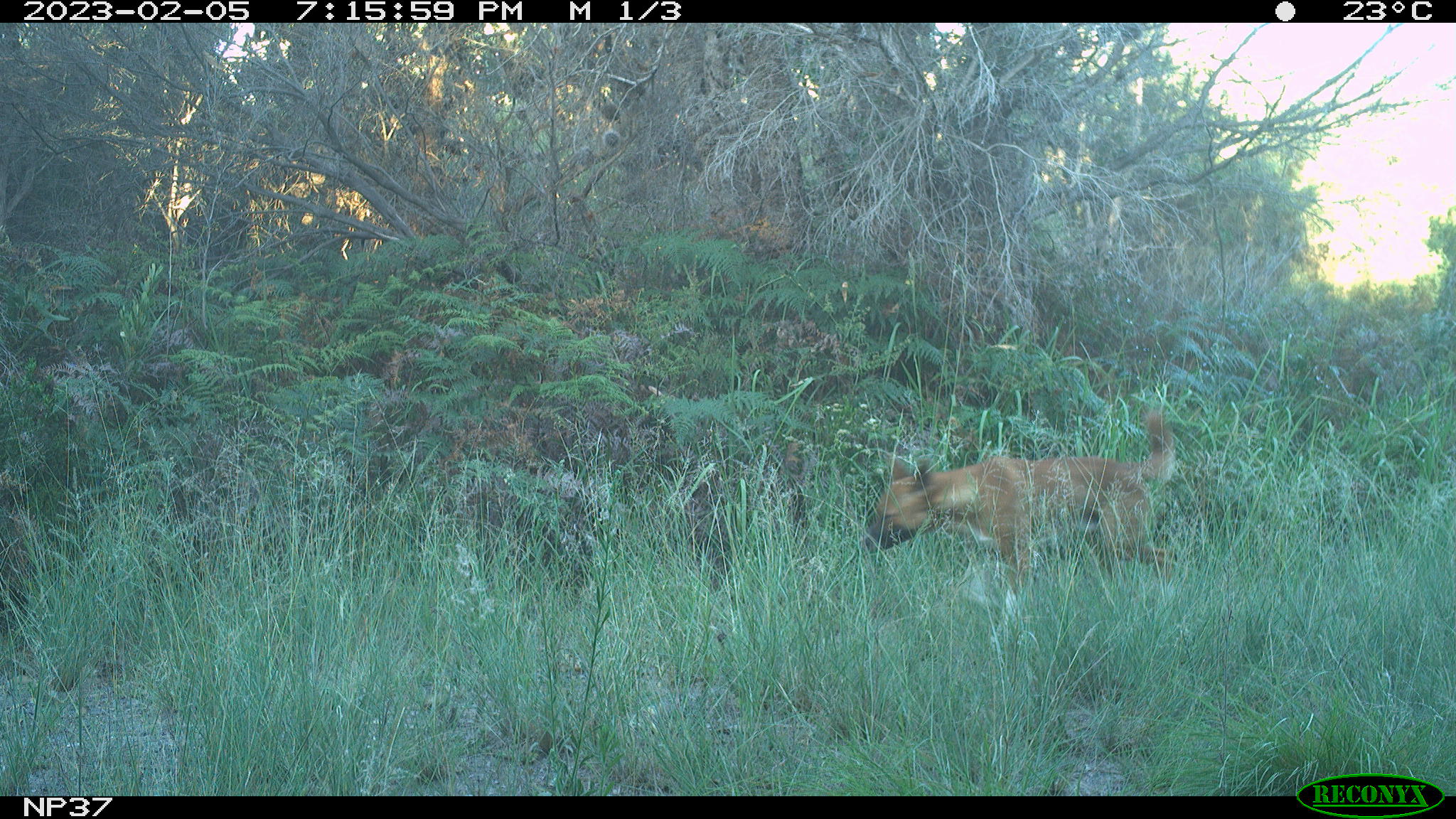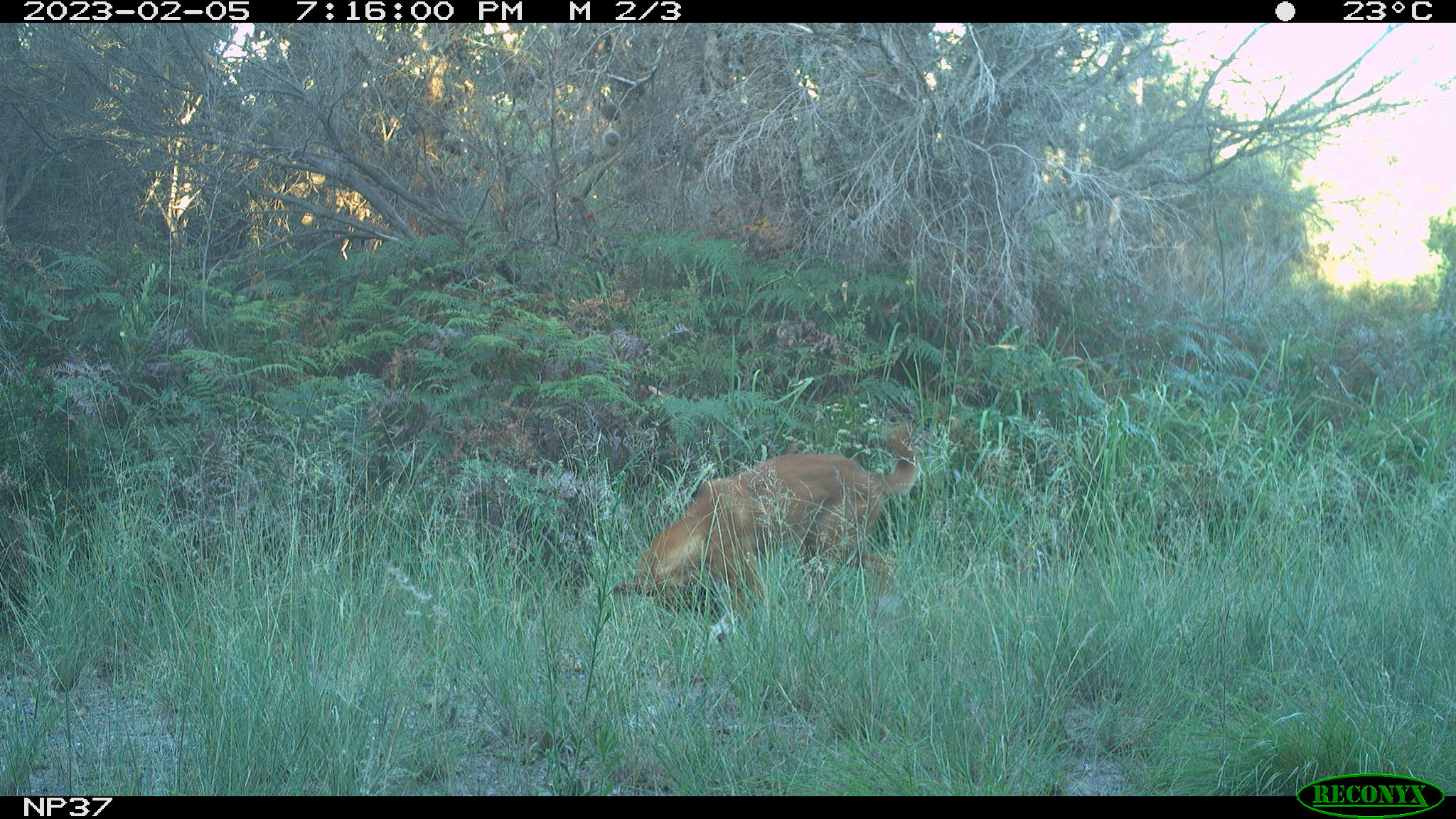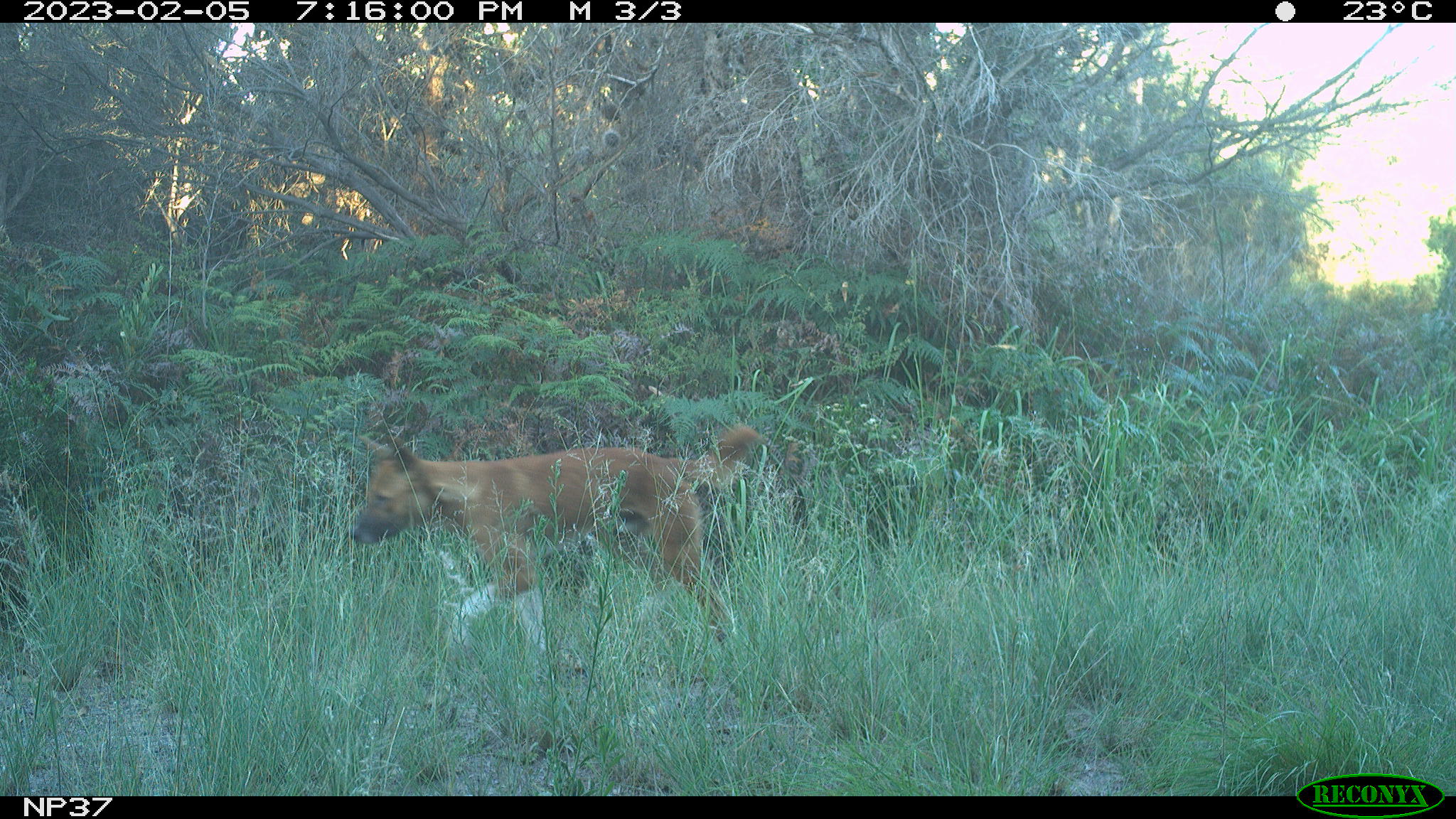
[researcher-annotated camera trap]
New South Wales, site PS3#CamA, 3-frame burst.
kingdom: Animalia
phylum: Chordata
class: Mammalia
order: Carnivora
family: Canidae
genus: Canis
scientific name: Canis familiaris dingo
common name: dingo